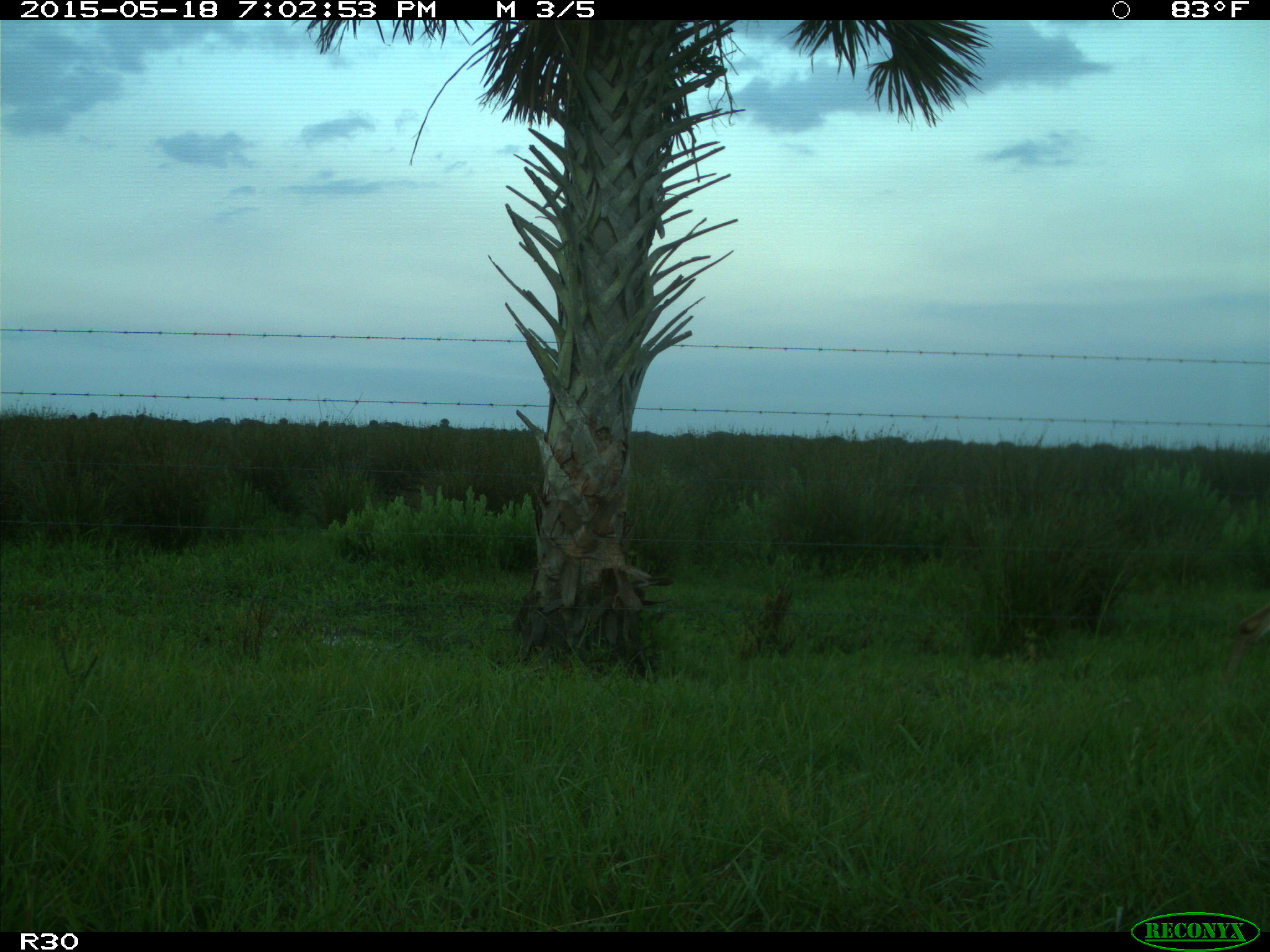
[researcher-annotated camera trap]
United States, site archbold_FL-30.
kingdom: Animalia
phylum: Chordata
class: Mammalia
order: Artiodactyla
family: Cervidae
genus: Odocoileus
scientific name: Odocoileus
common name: deer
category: unidentified deer